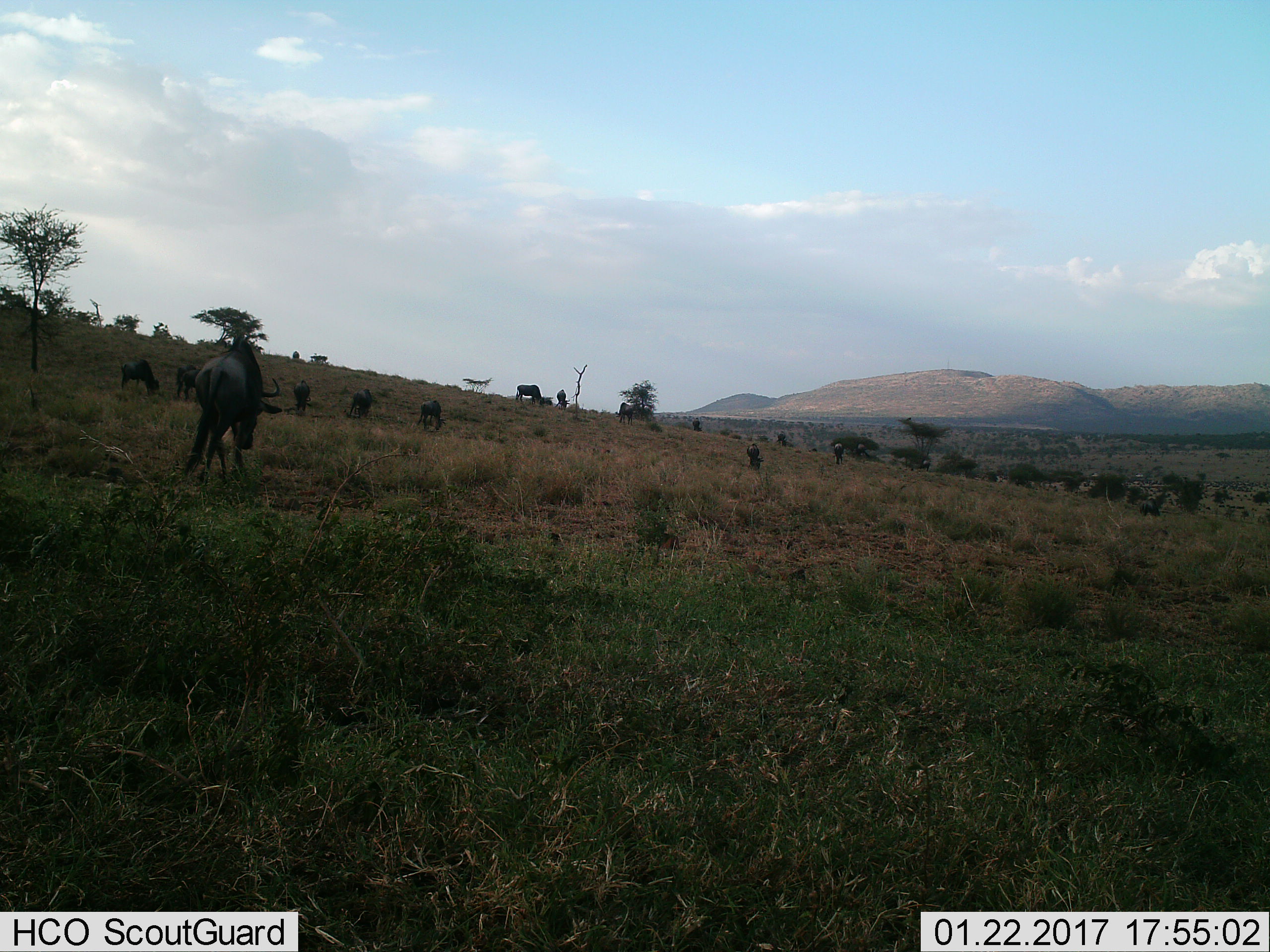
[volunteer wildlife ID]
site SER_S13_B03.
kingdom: Animalia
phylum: Chordata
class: Mammalia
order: Artiodactyla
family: Bovidae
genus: Connochaetes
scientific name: Connochaetes taurinus taurinus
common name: blue wildebeest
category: wildebeestblue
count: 11-50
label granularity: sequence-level